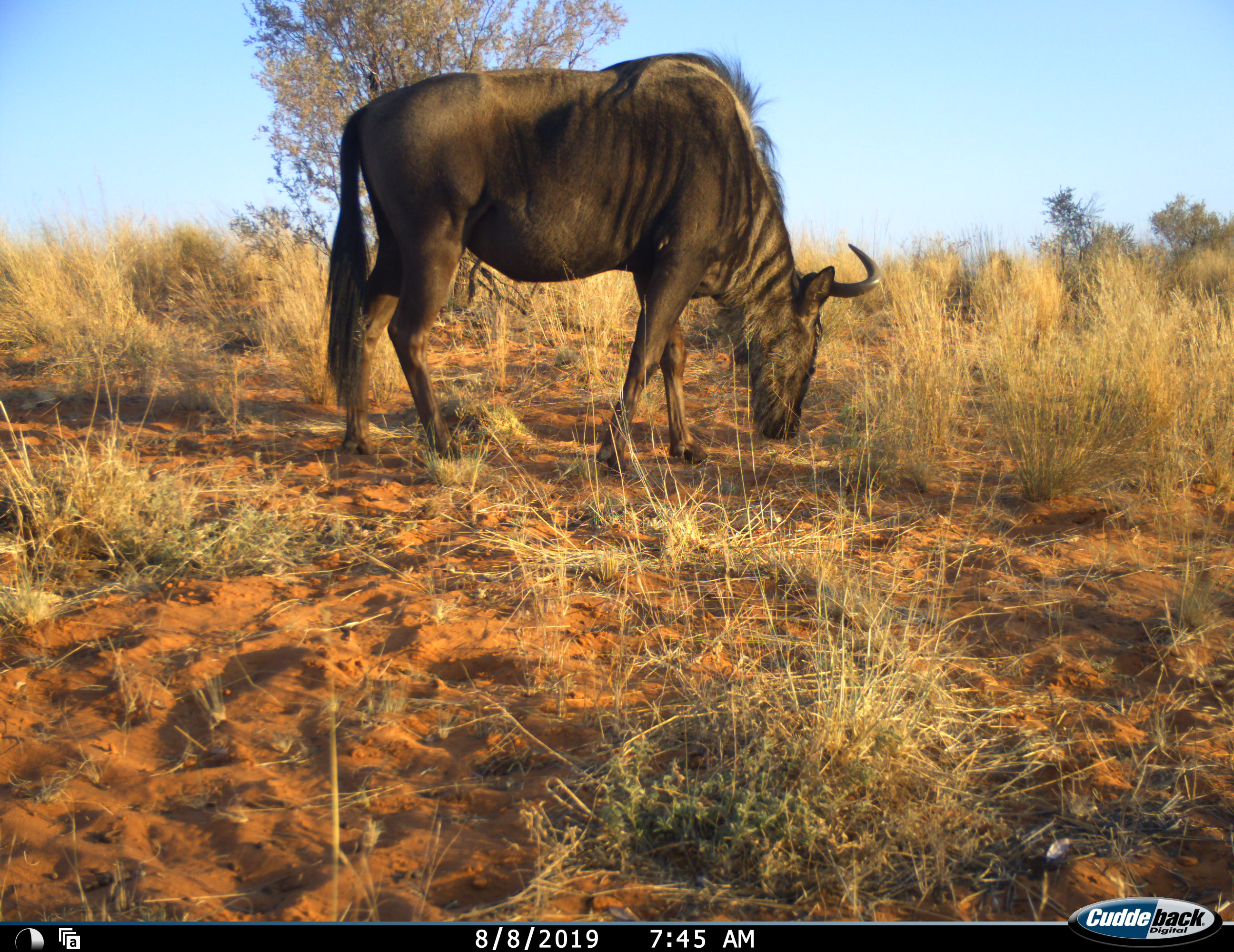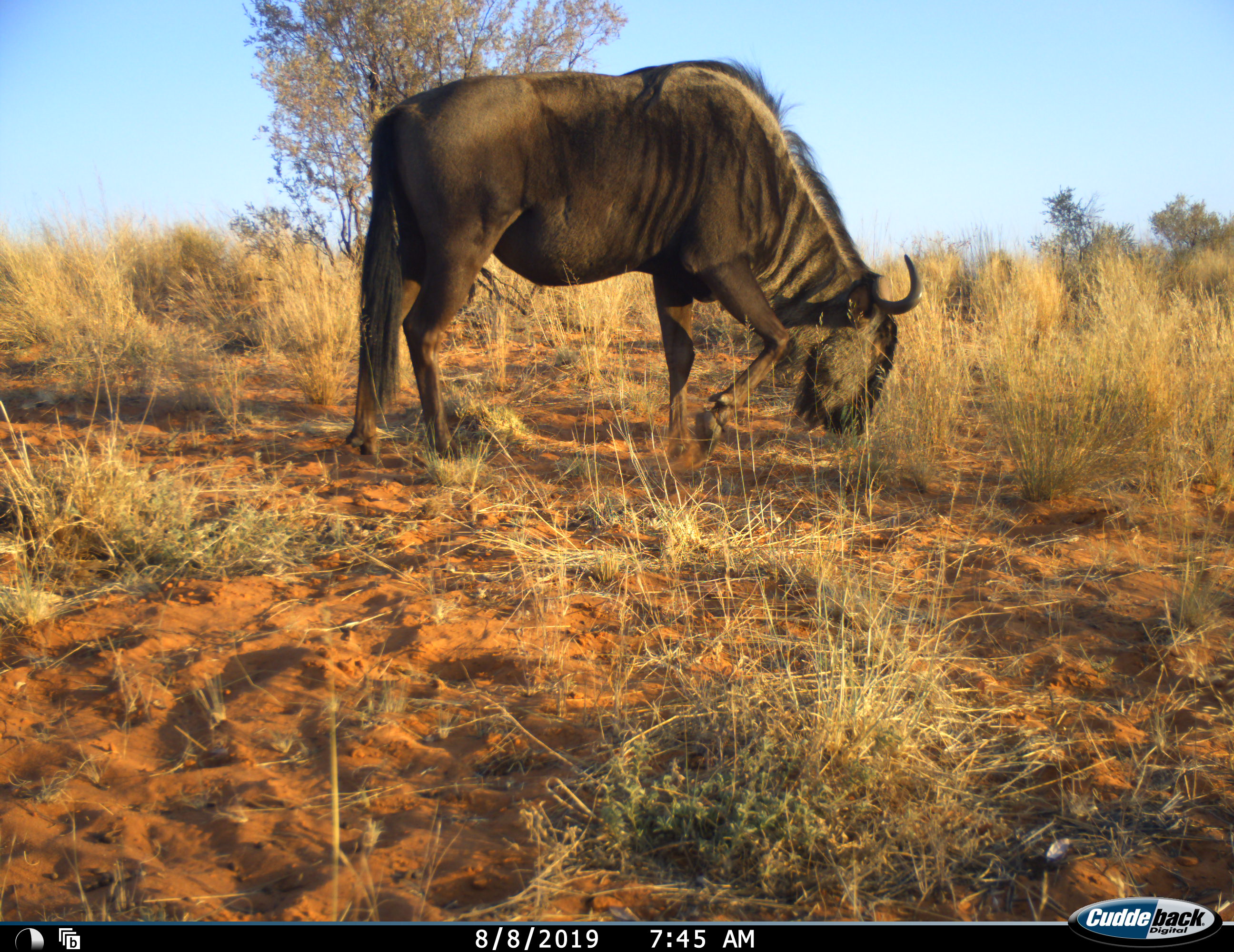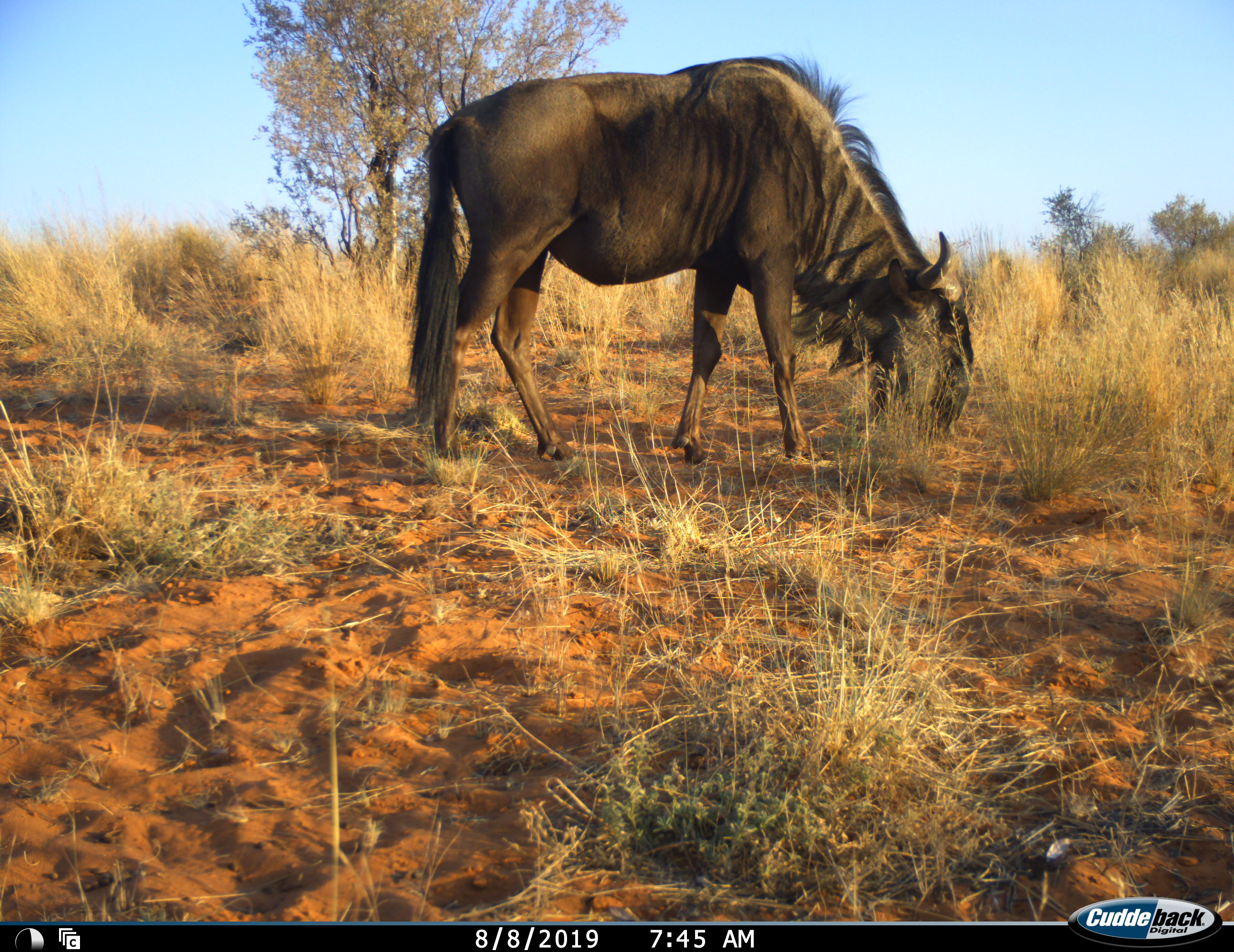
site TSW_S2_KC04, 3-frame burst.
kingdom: Animalia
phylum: Chordata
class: Mammalia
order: Artiodactyla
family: Bovidae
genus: Connochaetes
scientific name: Connochaetes taurinus taurinus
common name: blue wildebeest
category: wildebeestblue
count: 1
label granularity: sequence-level